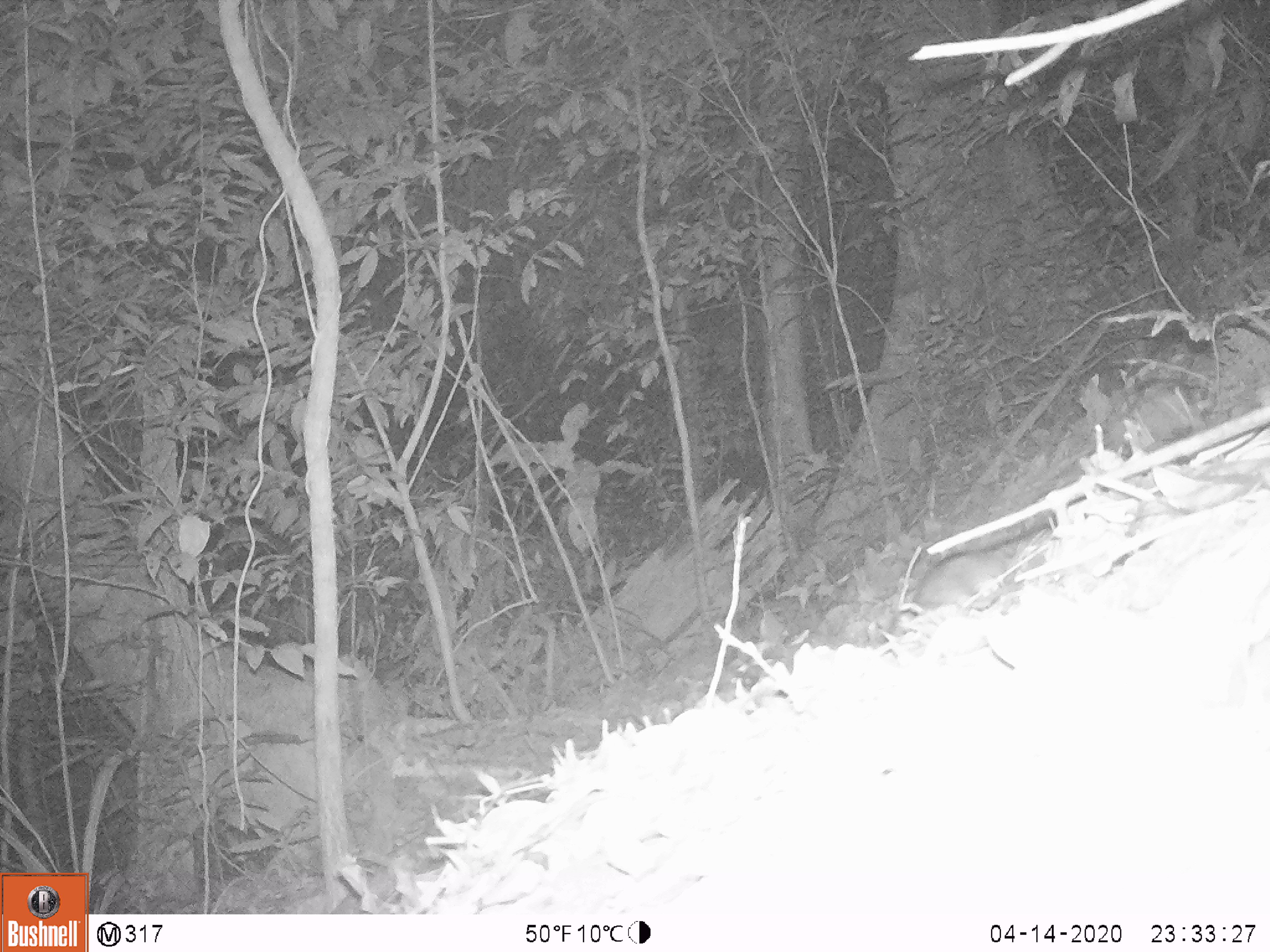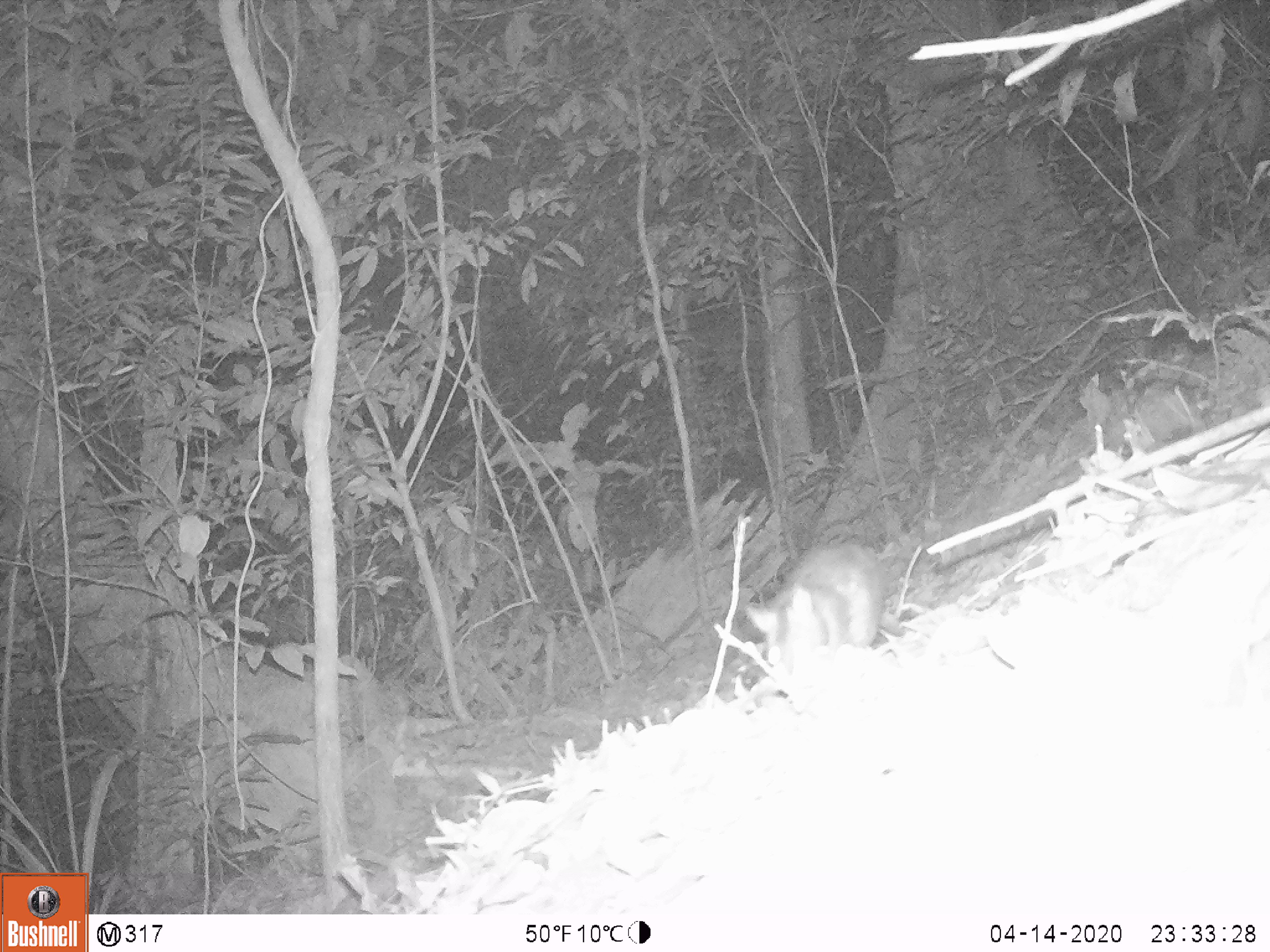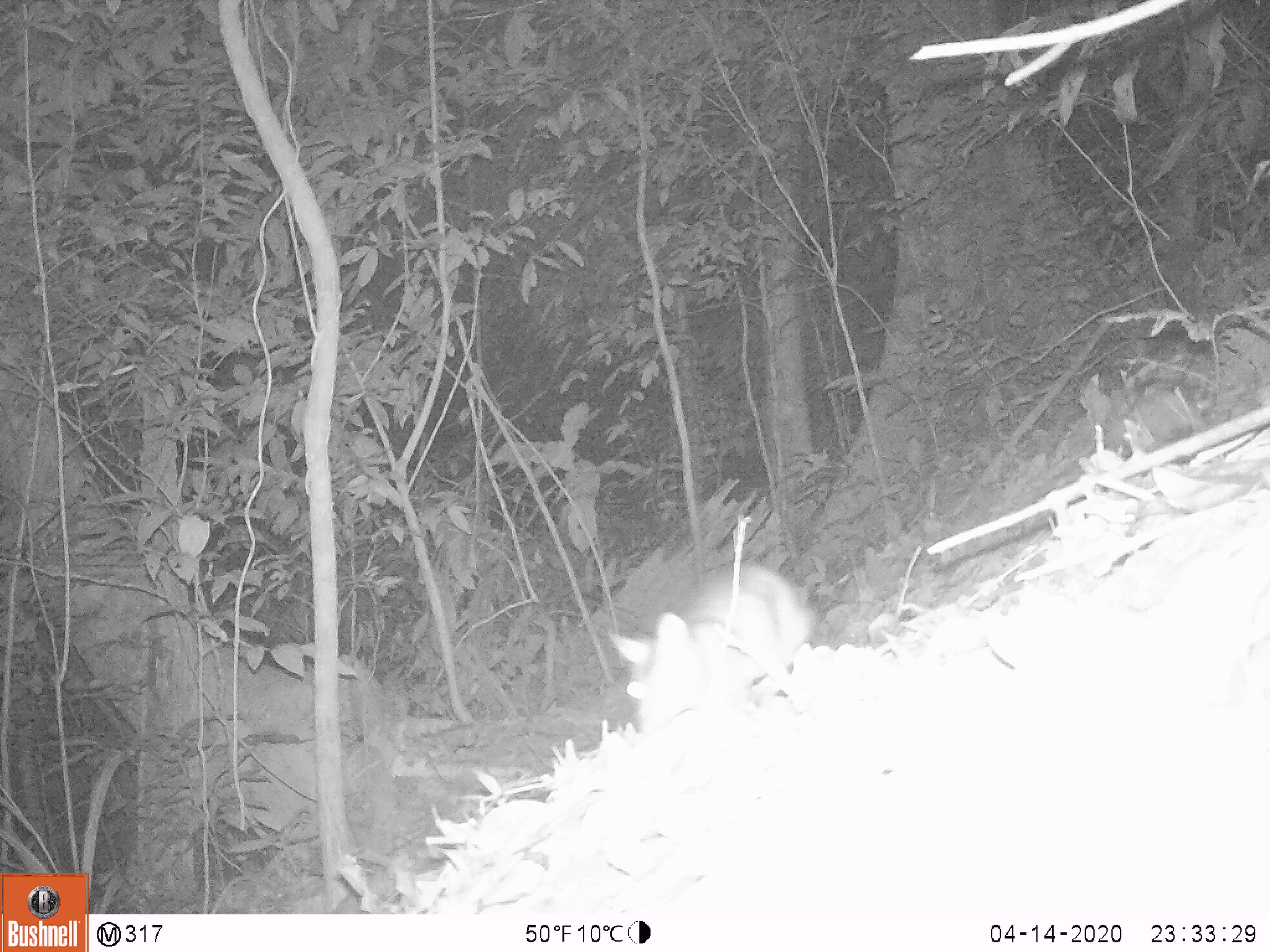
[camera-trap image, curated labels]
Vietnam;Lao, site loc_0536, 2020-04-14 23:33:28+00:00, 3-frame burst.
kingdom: Animalia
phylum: Chordata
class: Mammalia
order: Rodentia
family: Muridae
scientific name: Muridae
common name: old-world mice and rats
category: unidentified murid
Unidentified murid (old-world mice and rats) (Muridae). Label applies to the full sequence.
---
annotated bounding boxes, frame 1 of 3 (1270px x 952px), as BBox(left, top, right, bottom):
unidentified murid: BBox(911, 532, 1038, 613)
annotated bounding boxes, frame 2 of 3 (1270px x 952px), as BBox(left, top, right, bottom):
unidentified murid: BBox(742, 539, 884, 673)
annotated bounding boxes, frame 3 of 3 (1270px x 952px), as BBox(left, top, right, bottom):
unidentified murid: BBox(608, 557, 816, 728)